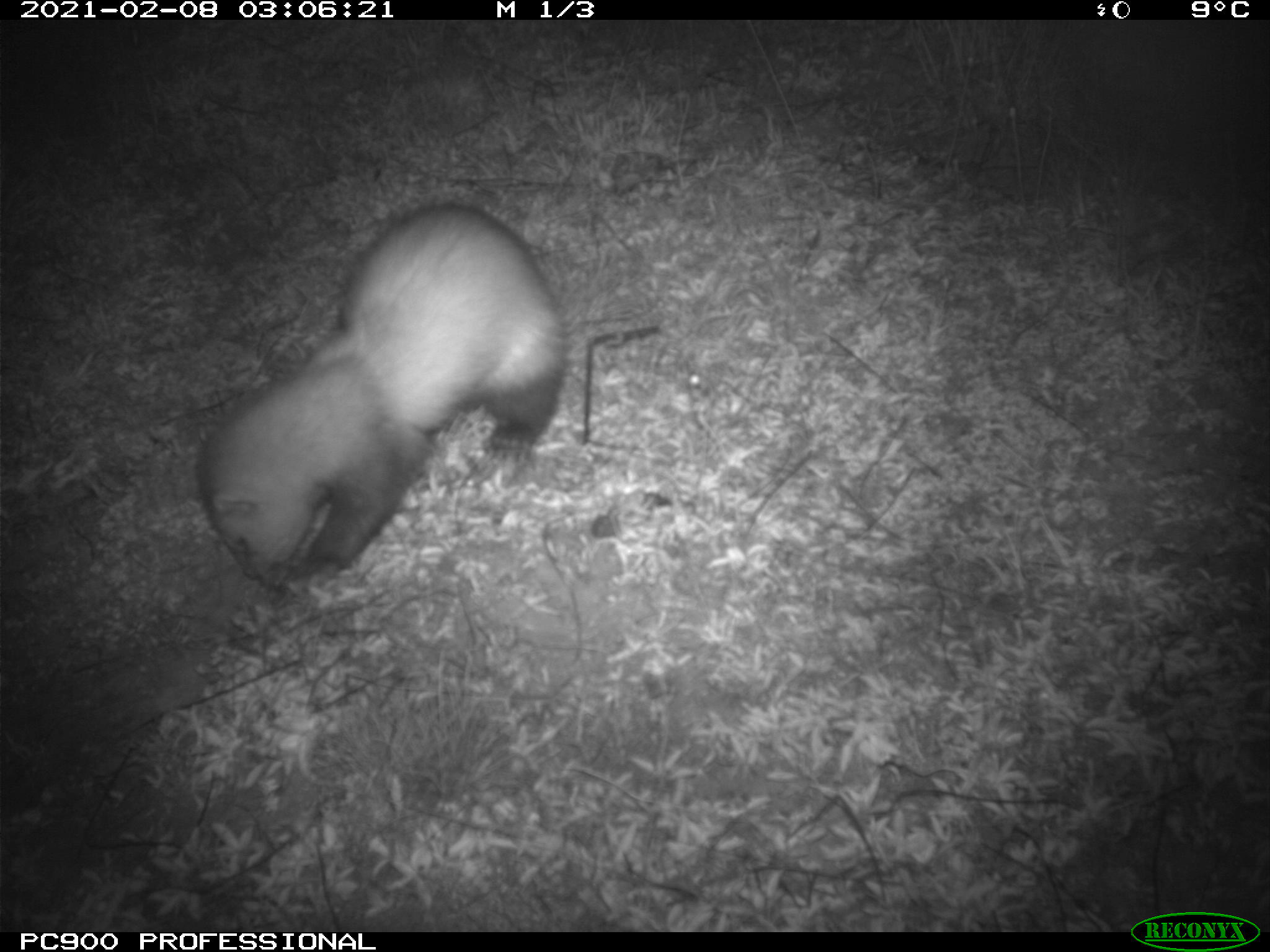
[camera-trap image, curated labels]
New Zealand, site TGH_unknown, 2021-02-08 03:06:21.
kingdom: Animalia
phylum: Chordata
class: Mammalia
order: Carnivora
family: Mustelidae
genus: Mustela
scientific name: Mustela furo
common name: ferret